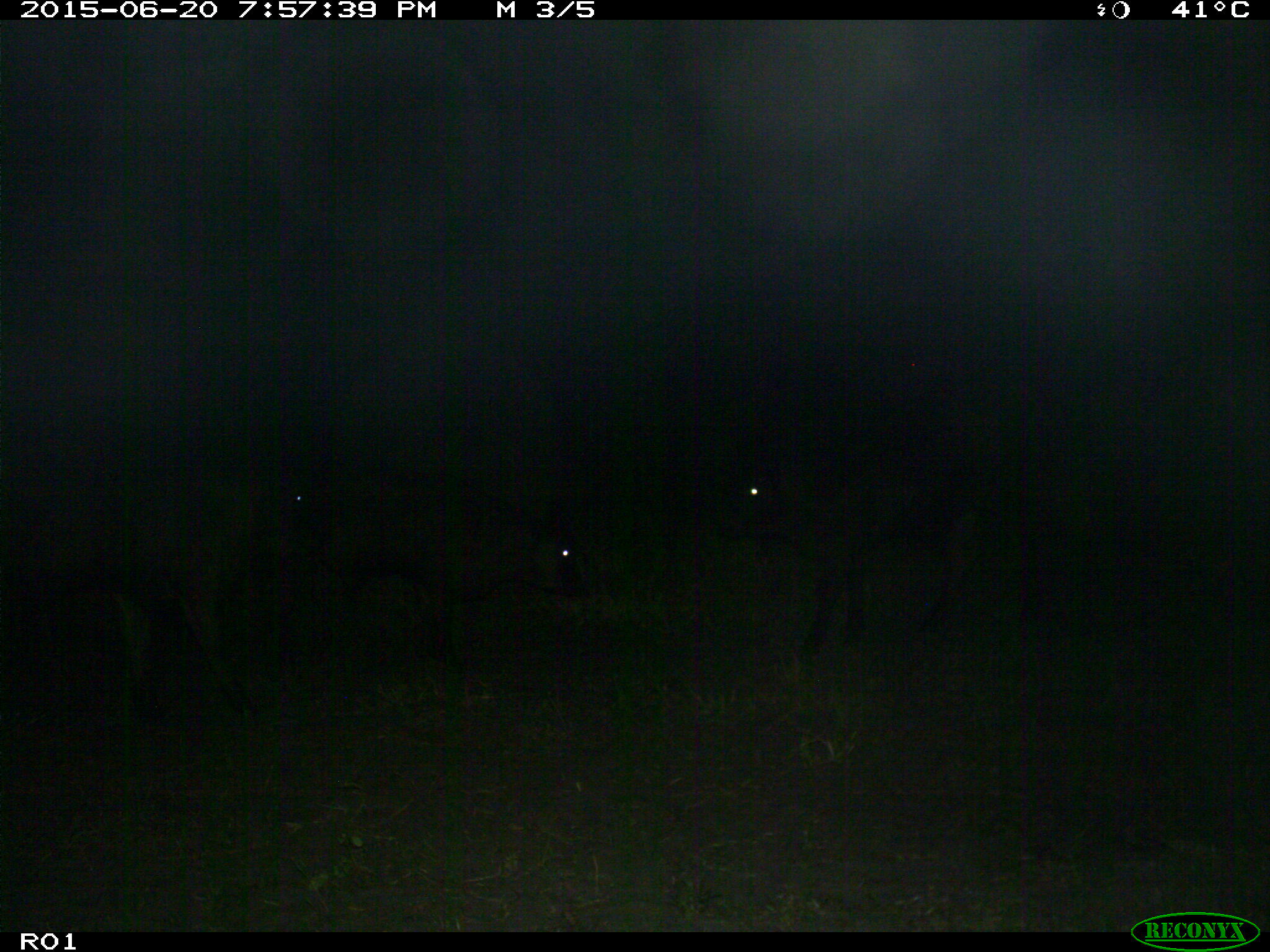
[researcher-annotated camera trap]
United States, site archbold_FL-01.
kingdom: Animalia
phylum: Chordata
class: Mammalia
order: Artiodactyla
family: Bovidae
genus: Bos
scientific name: Bos taurus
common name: domestic cow